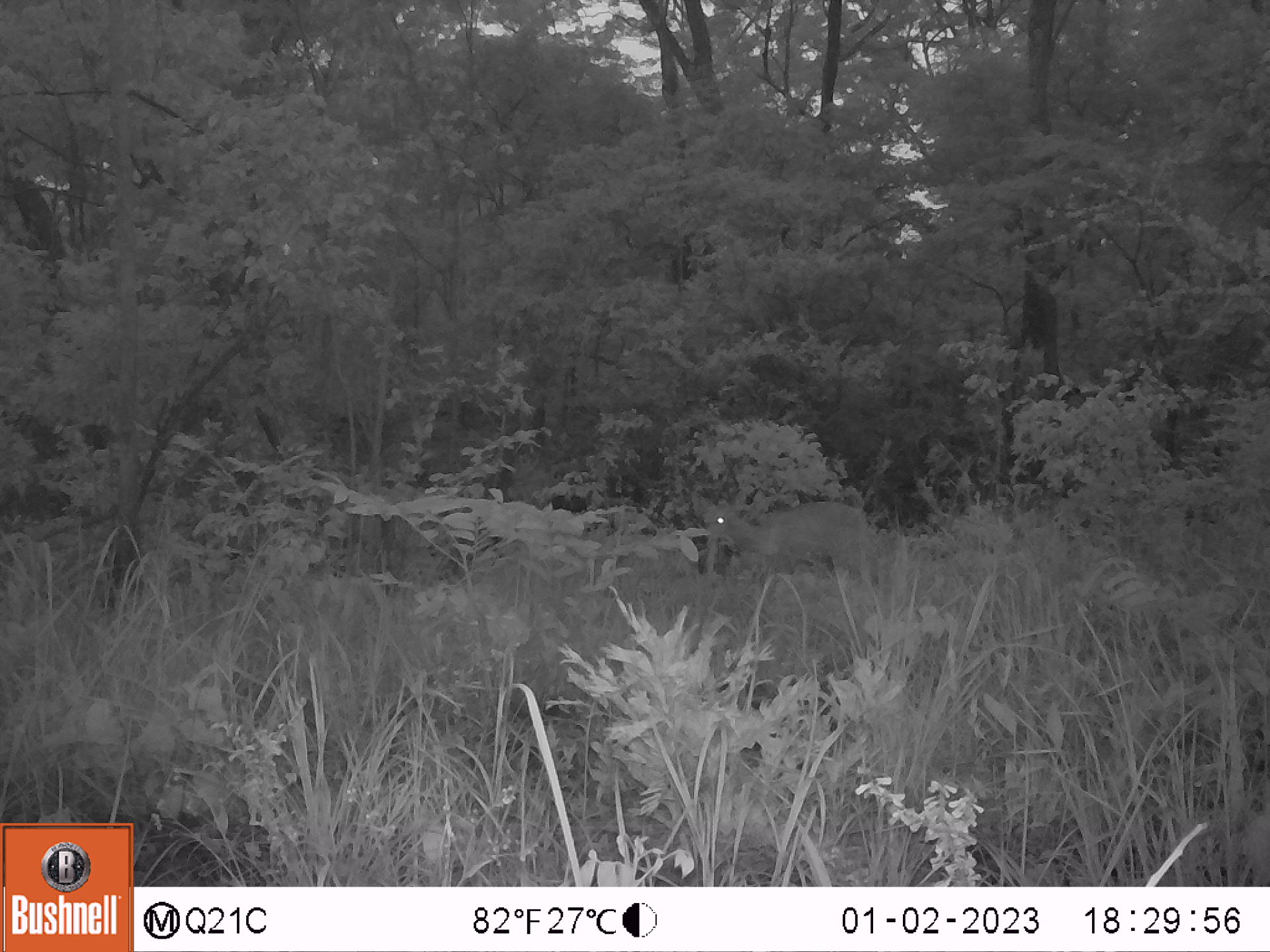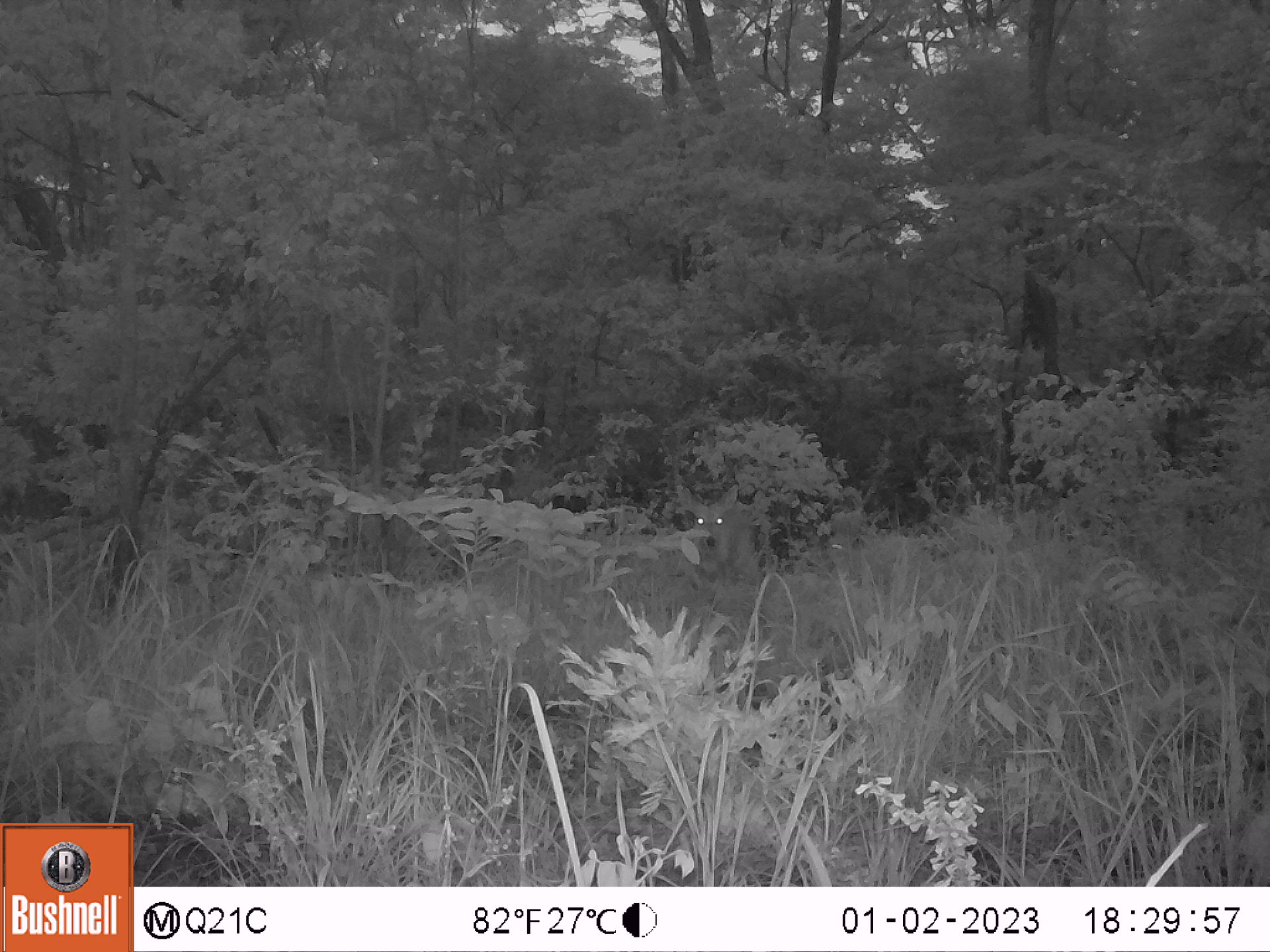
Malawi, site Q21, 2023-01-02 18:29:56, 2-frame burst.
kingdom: Animalia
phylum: Chordata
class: Mammalia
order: Artiodactyla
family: Bovidae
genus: Tragelaphus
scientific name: Tragelaphus sylvaticus sylvaticus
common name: cape bushbuck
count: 1